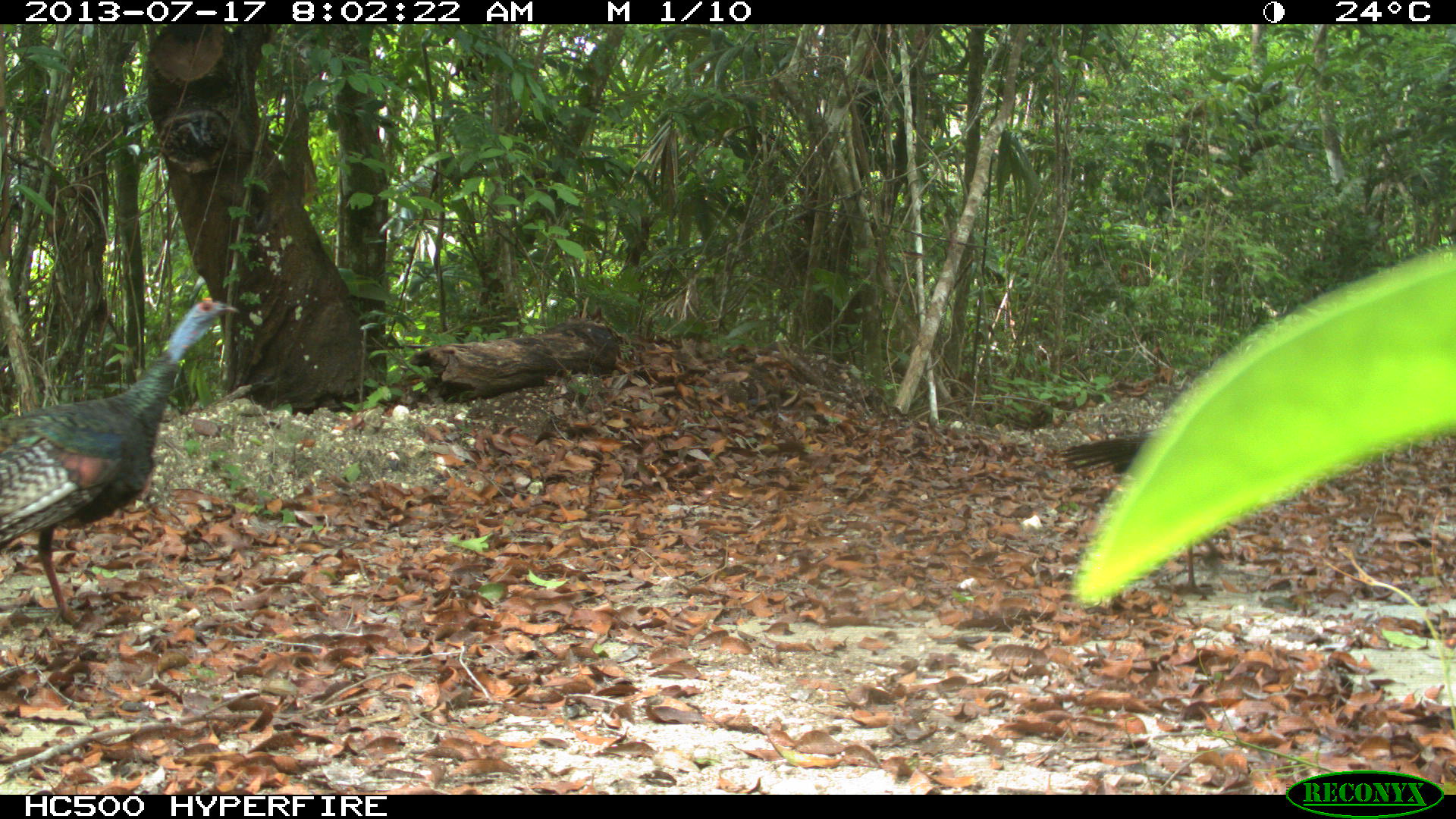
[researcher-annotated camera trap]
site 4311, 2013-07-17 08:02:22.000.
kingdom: Animalia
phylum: Chordata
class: Aves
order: Galliformes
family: Phasianidae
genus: Meleagris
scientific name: Meleagris ocellata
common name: ocellated turkey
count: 2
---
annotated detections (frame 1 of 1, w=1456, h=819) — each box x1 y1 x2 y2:
meleagris ocellata: 0 298 239 628; 1057 433 1227 596